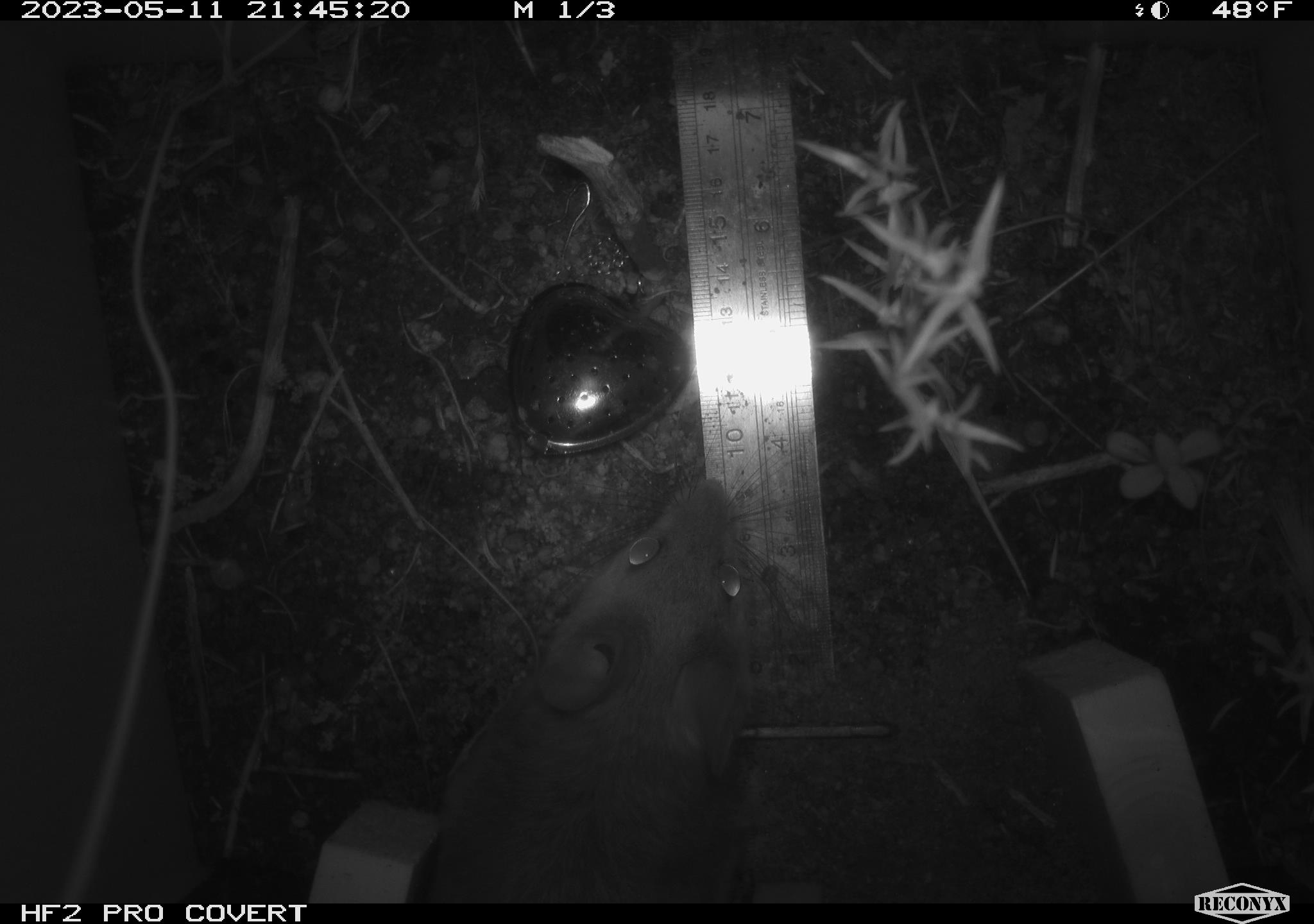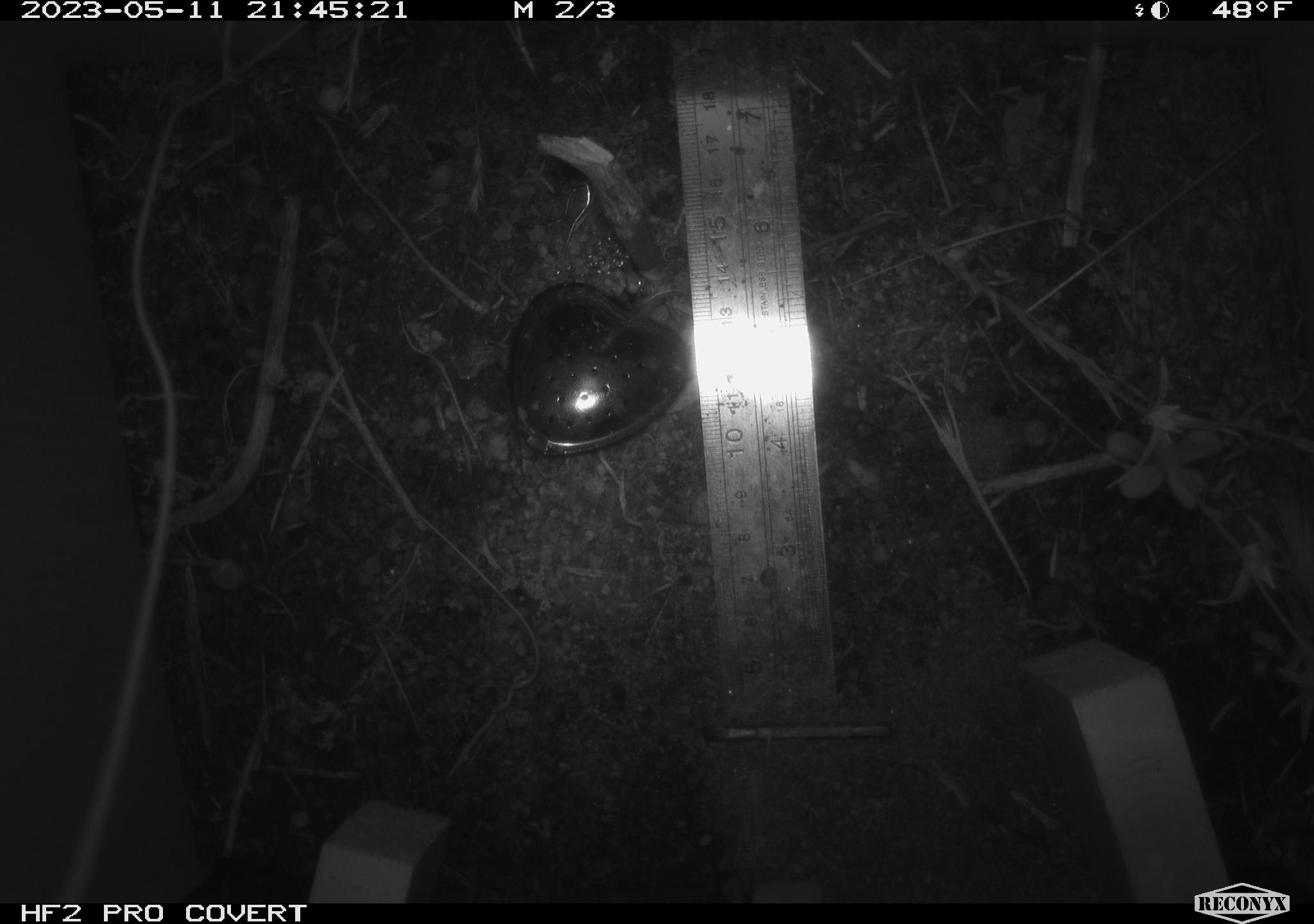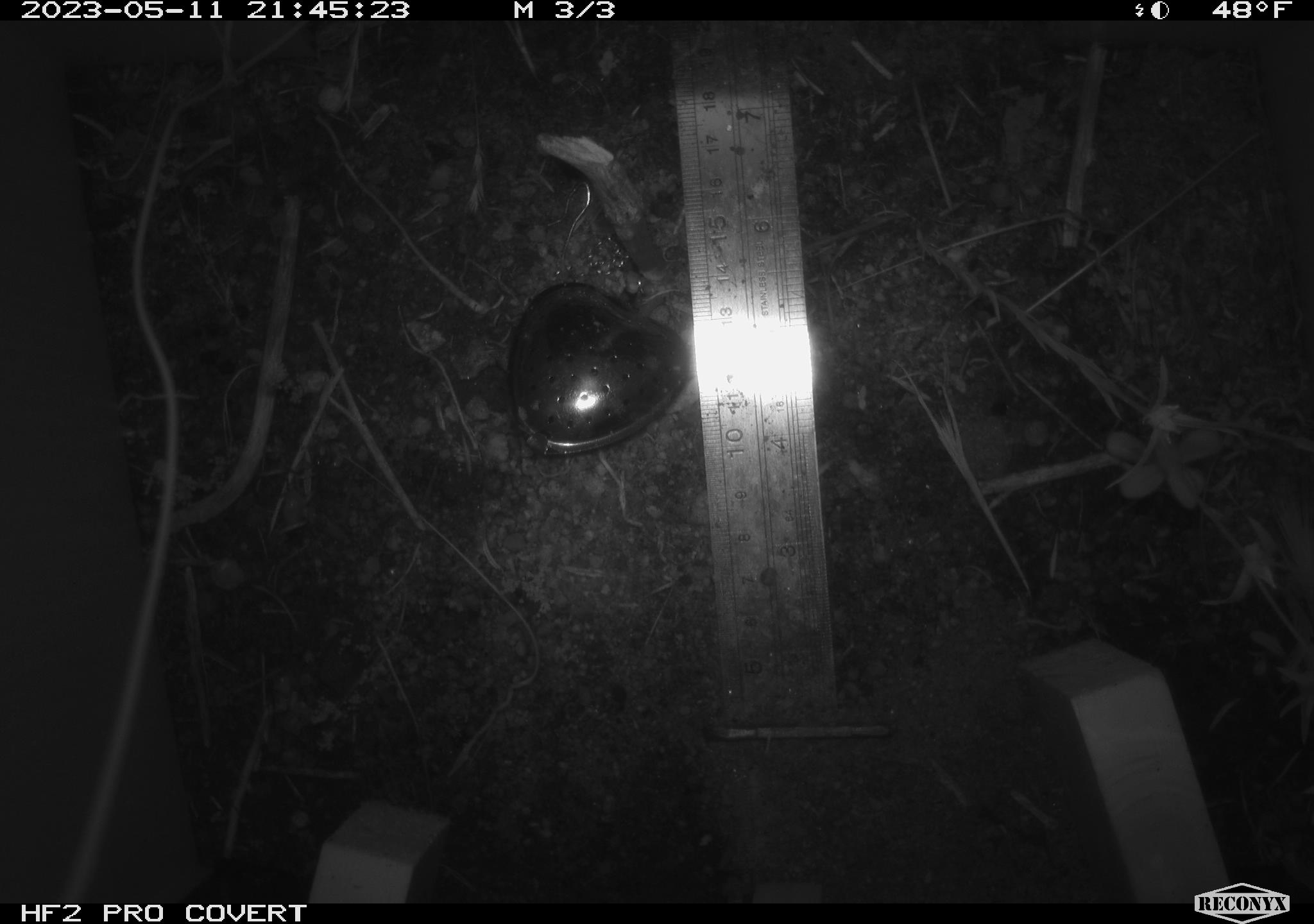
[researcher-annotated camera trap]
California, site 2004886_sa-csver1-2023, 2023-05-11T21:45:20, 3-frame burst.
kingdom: Animalia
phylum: Chordata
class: Mammalia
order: Rodentia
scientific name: Rodentia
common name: mouse species